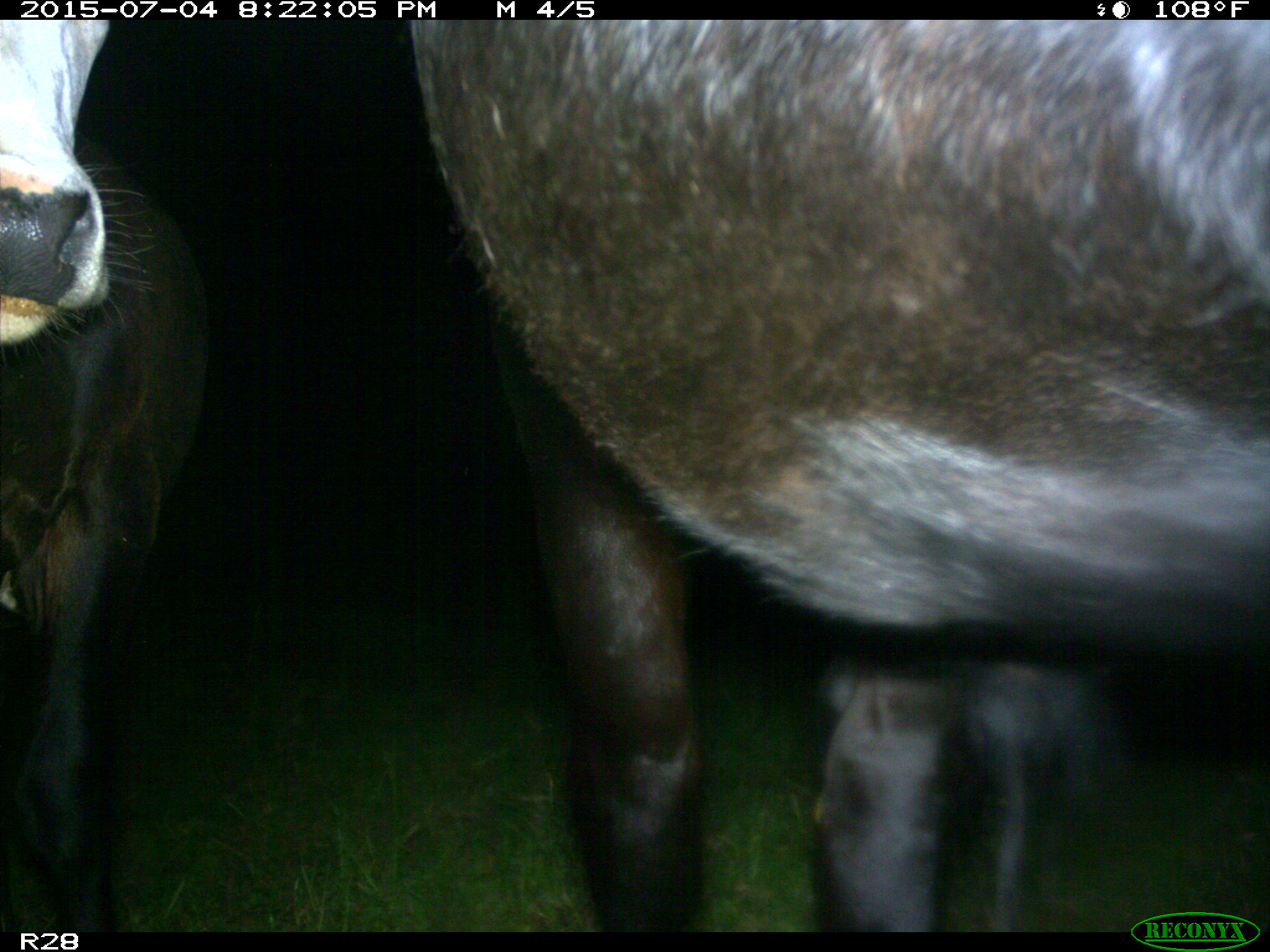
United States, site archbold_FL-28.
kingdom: Animalia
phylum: Chordata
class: Mammalia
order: Artiodactyla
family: Bovidae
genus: Bos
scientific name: Bos taurus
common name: domestic cow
Bos taurus (domestic cow).